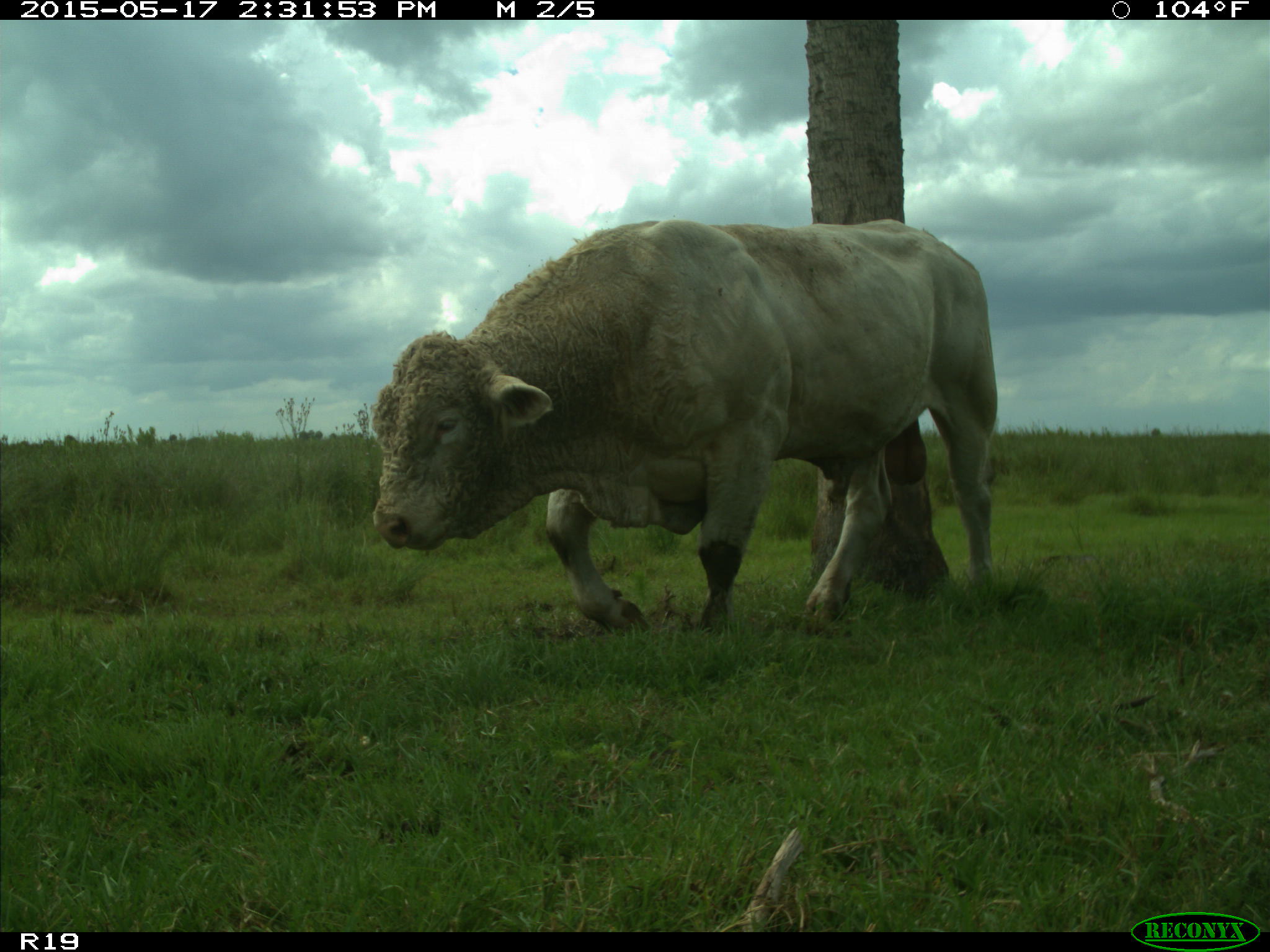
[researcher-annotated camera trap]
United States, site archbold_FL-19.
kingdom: Animalia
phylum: Chordata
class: Mammalia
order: Artiodactyla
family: Bovidae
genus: Bos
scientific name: Bos taurus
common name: domestic cow